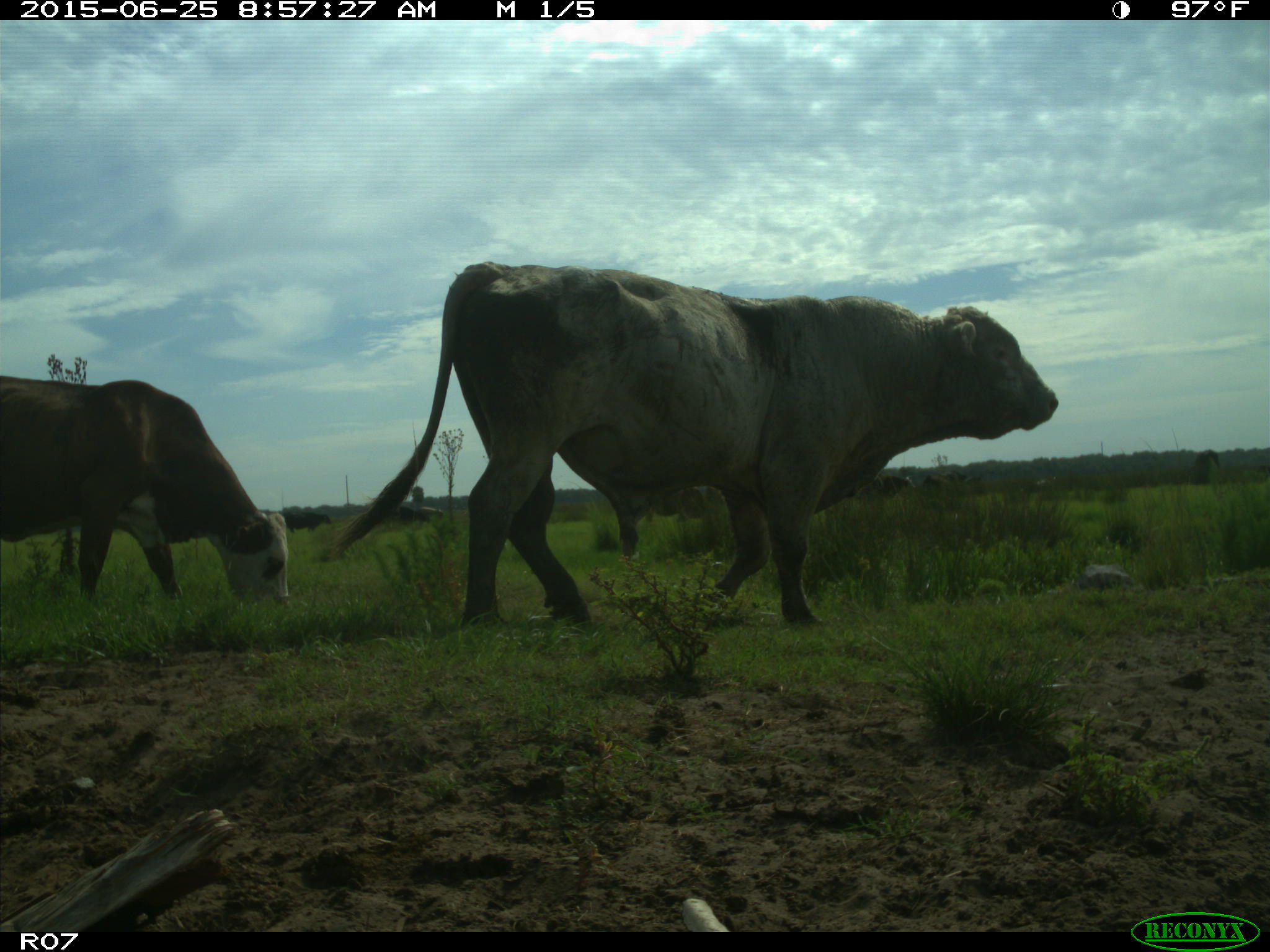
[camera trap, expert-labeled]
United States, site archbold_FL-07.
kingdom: Animalia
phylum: Chordata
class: Mammalia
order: Artiodactyla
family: Bovidae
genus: Bos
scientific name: Bos taurus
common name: domestic cow